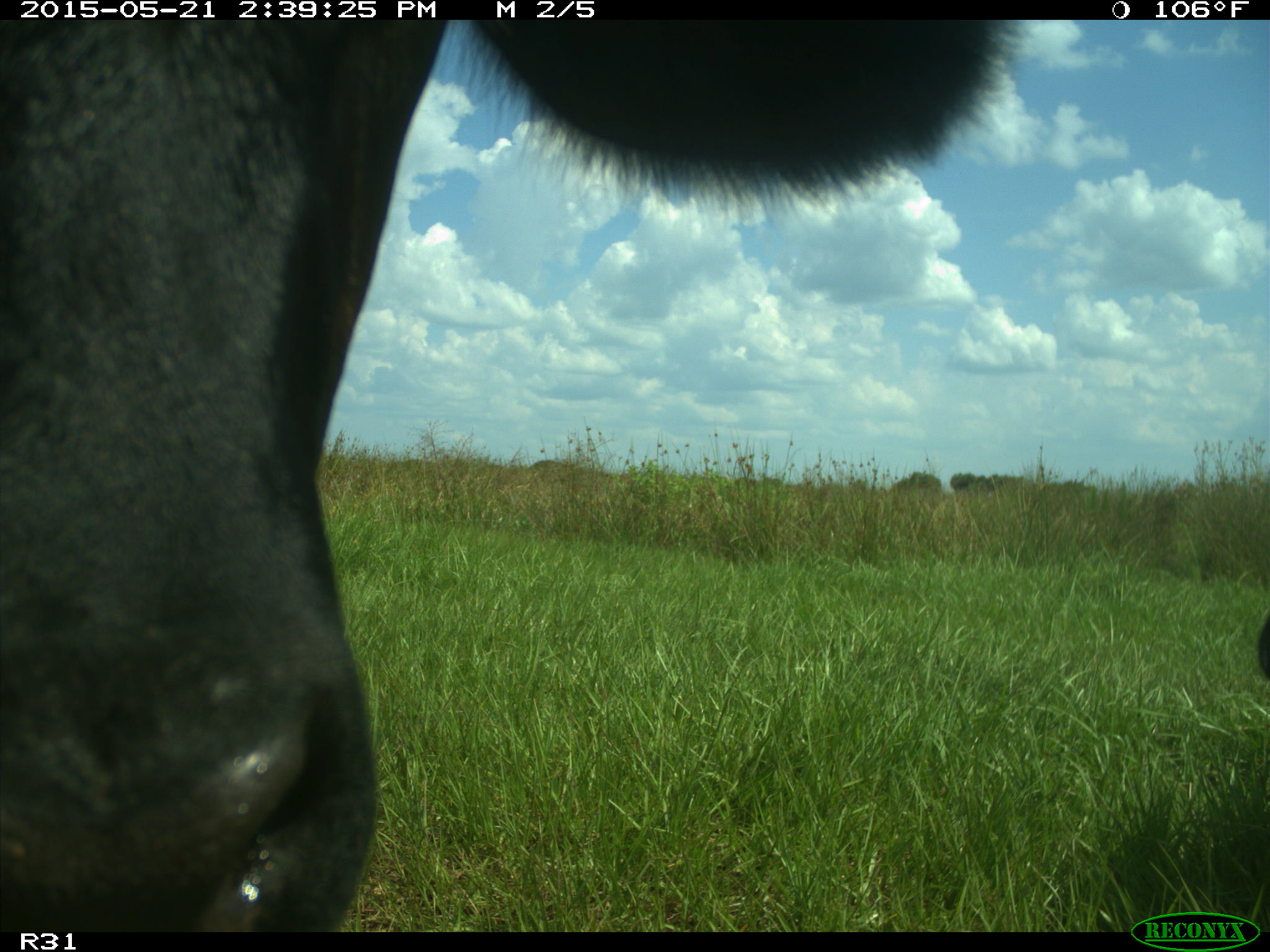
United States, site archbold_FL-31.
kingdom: Animalia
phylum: Chordata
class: Mammalia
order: Artiodactyla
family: Bovidae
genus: Bos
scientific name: Bos taurus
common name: domestic cow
Bos taurus (domestic cow).